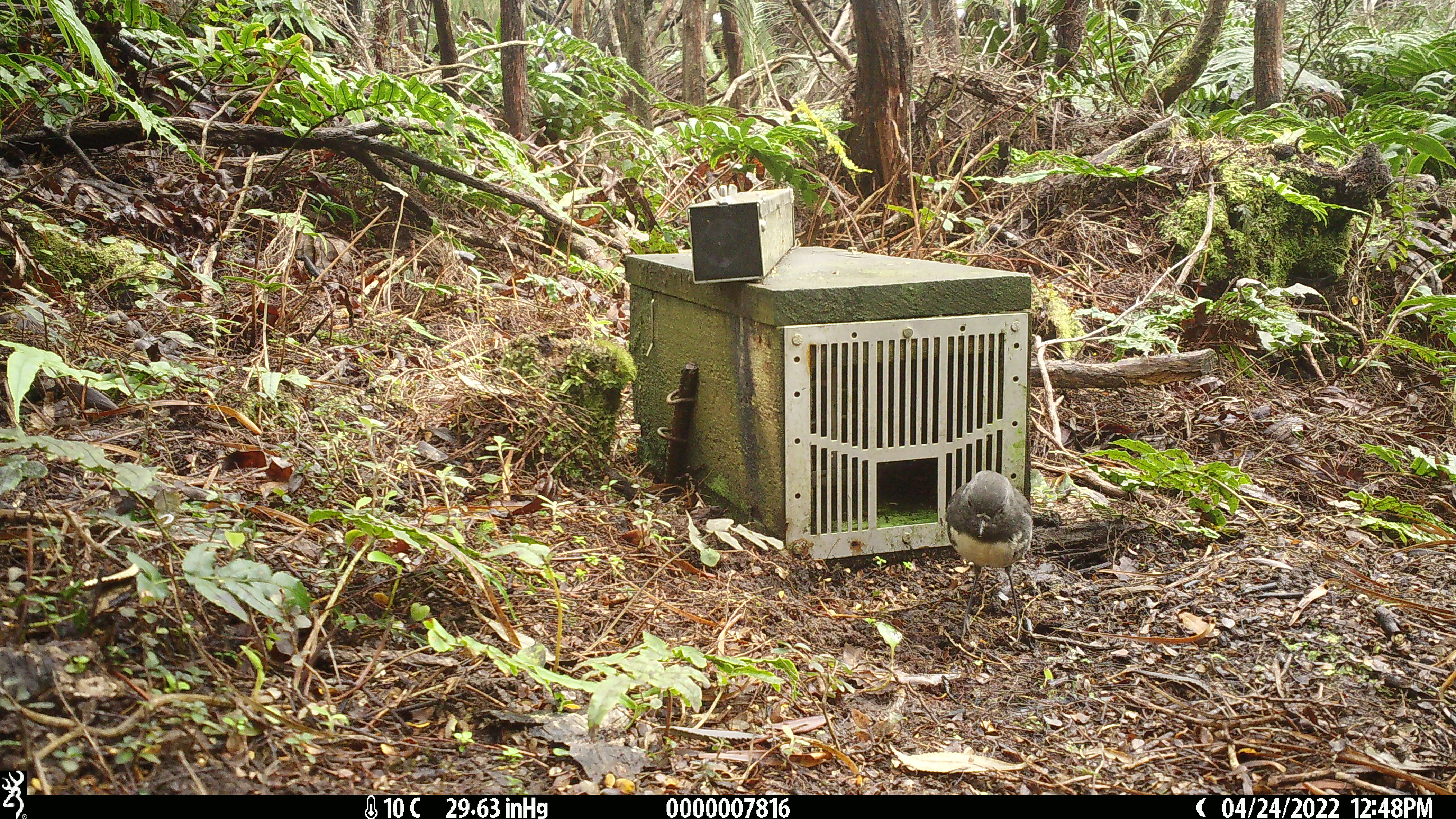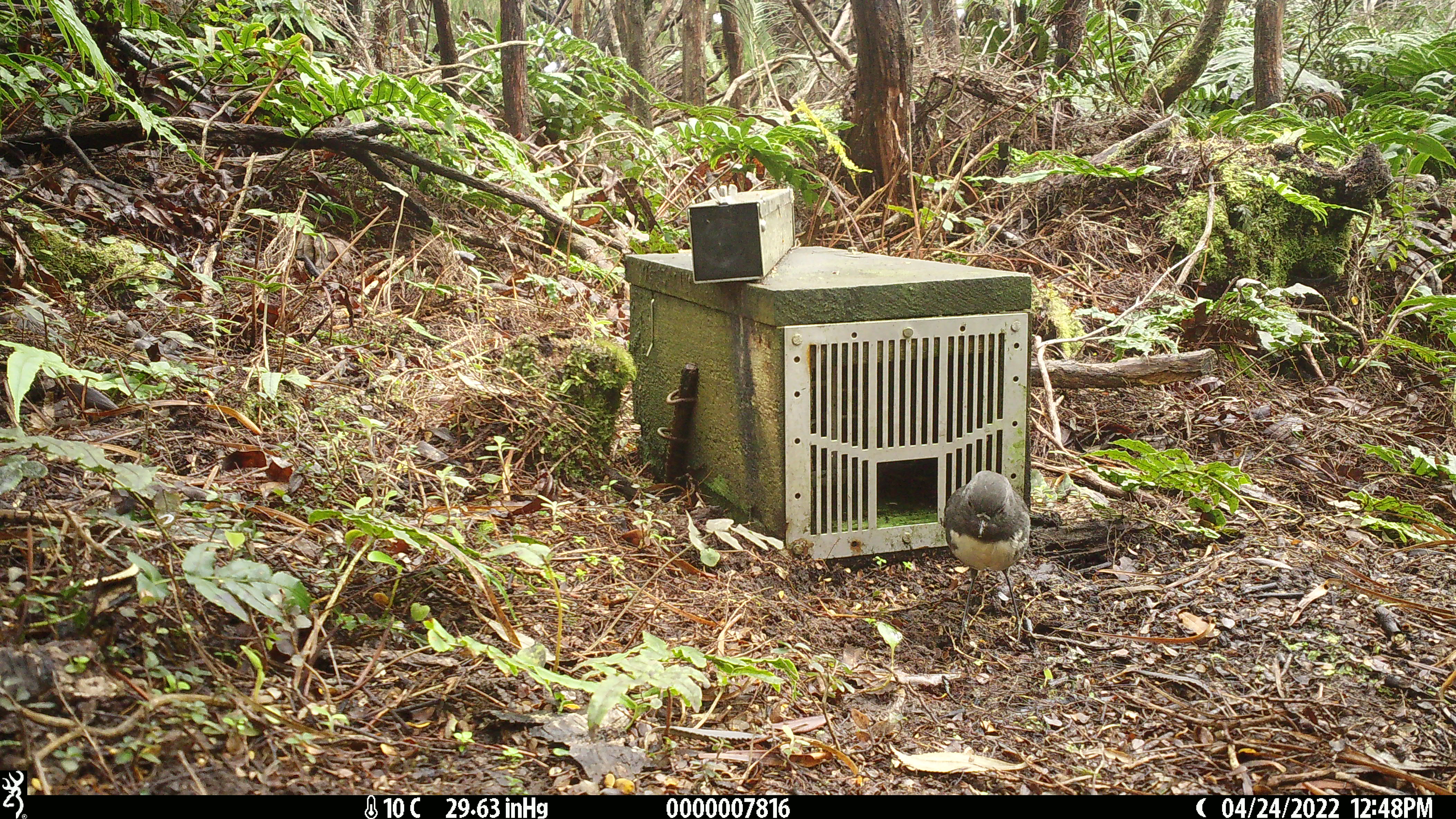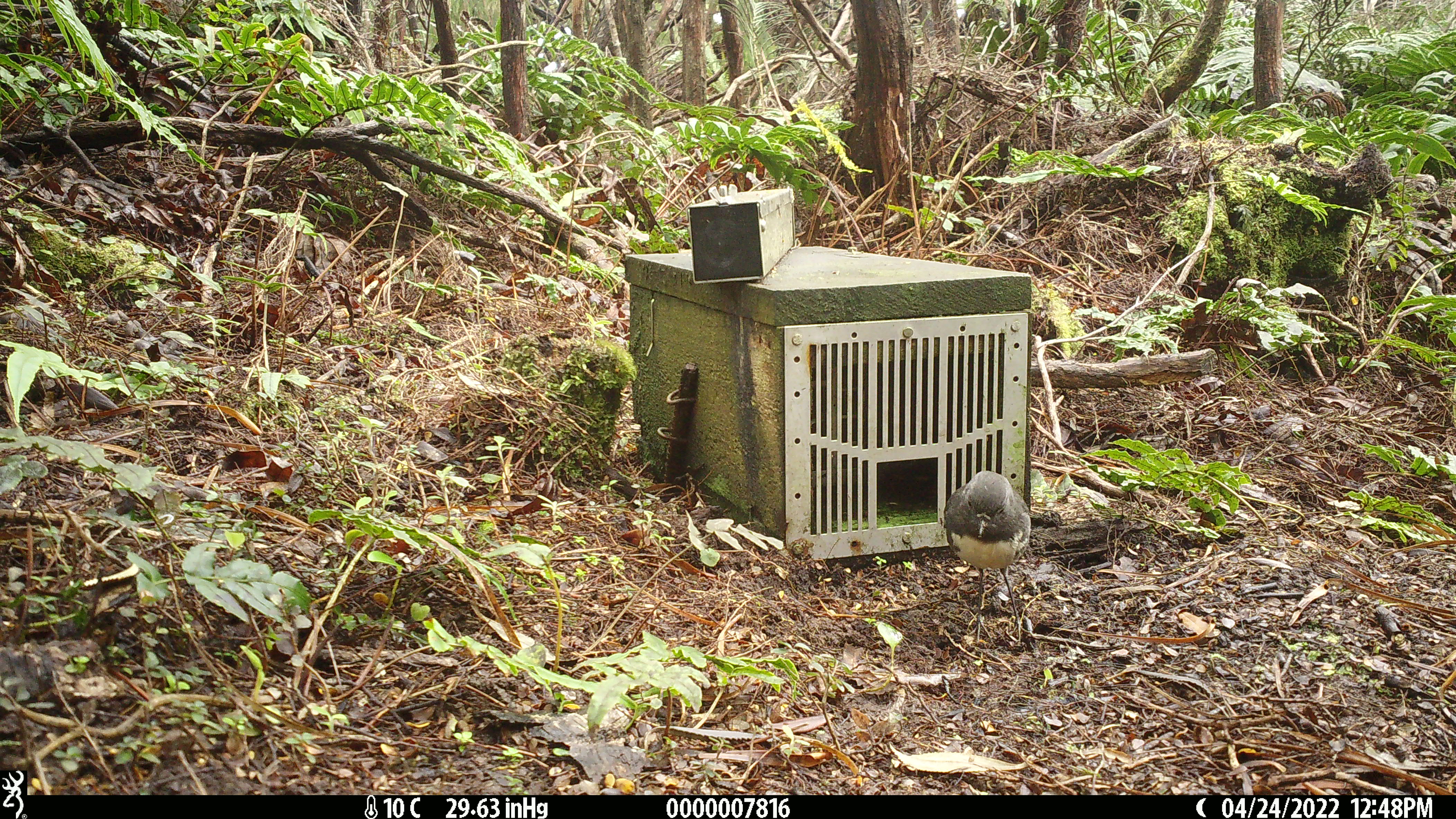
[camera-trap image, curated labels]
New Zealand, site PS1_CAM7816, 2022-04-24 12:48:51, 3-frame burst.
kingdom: Animalia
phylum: Chordata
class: Aves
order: Passeriformes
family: Petroicidae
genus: Petroica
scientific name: Petroica australis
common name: new zealand robin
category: robin